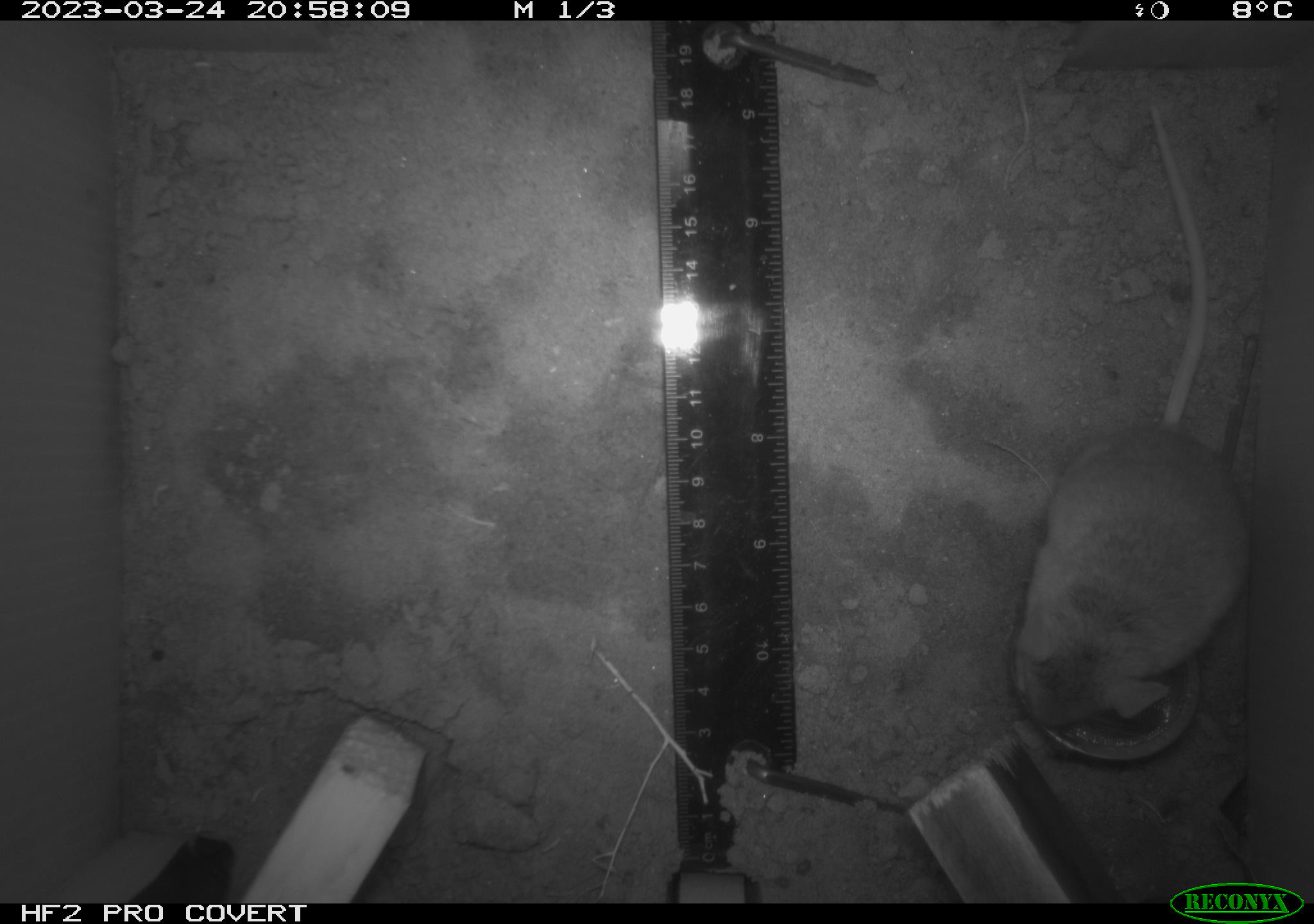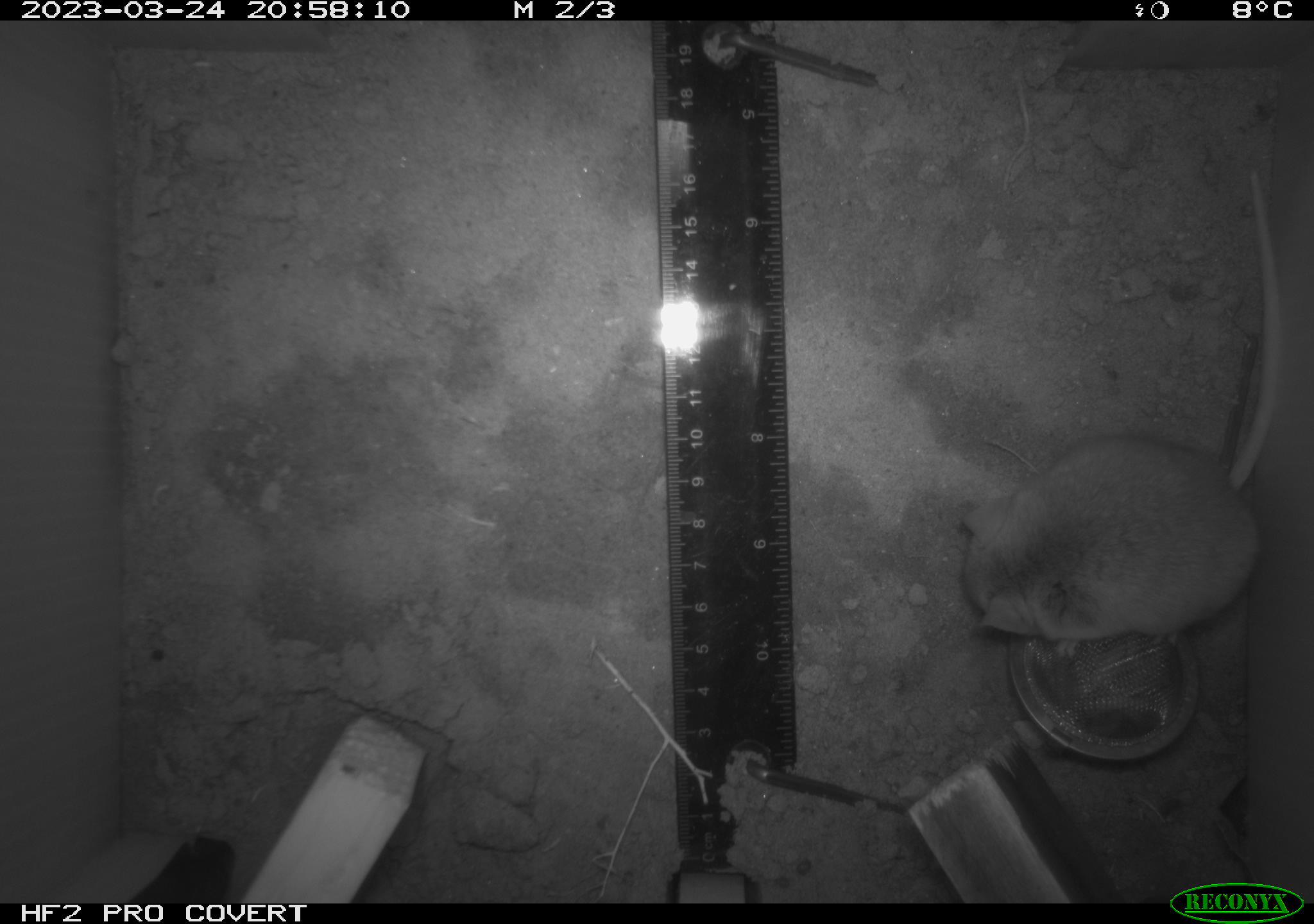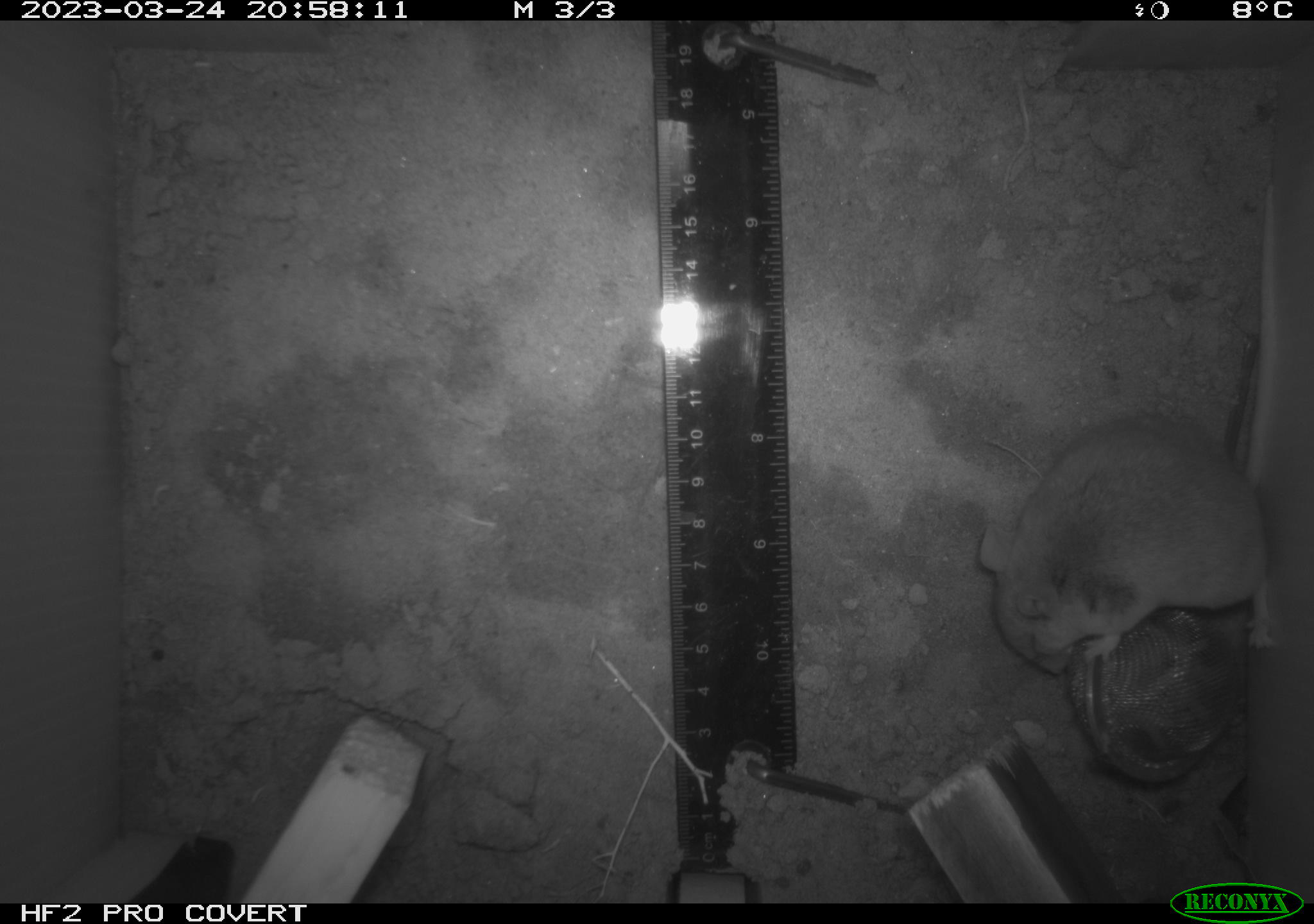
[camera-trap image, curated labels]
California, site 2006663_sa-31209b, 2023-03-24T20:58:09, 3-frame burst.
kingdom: Animalia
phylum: Chordata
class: Mammalia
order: Rodentia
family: Cricetidae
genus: Peromyscus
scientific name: Peromyscus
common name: deer mice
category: peromyscus species